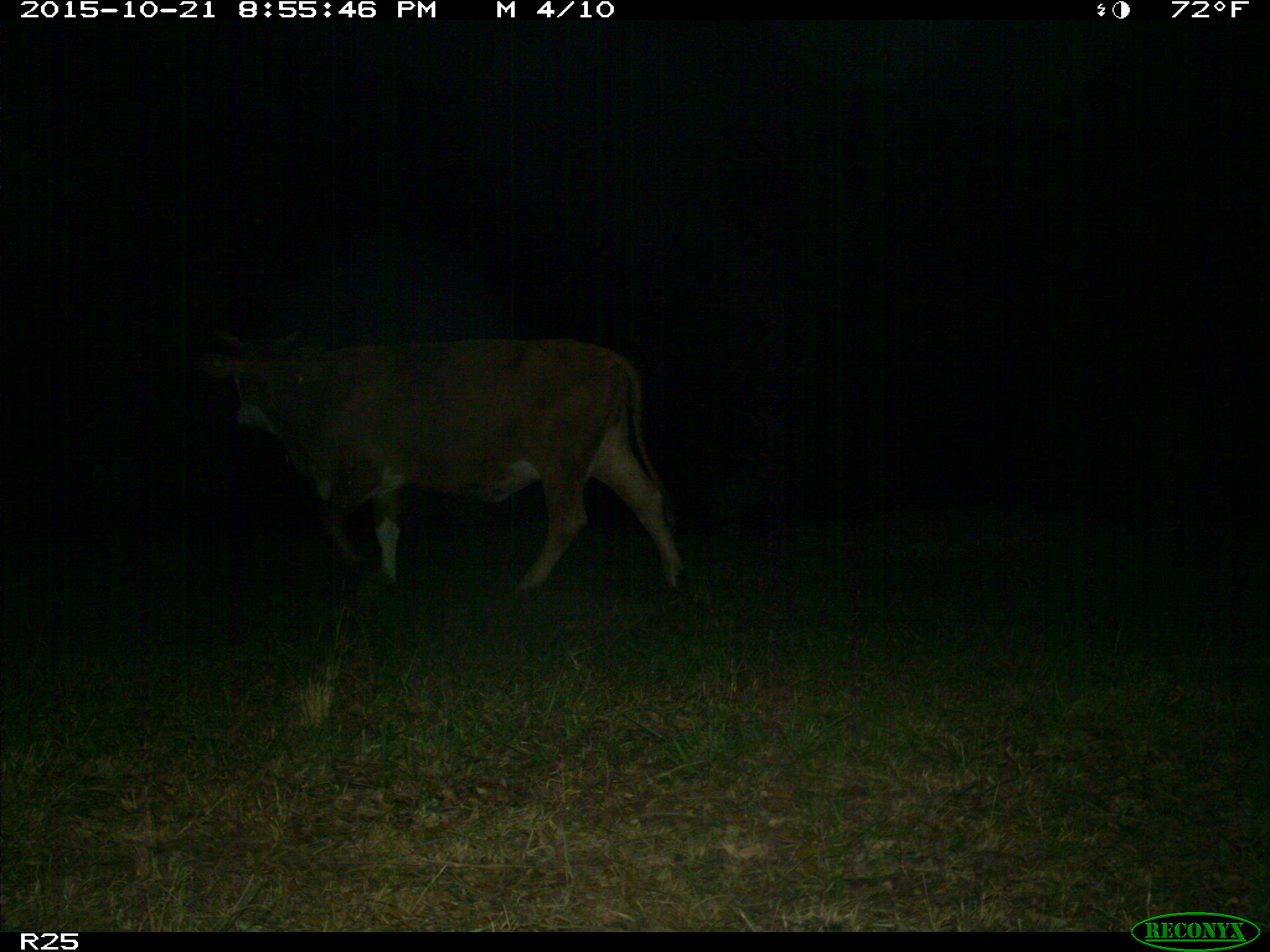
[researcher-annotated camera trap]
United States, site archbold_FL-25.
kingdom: Animalia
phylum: Chordata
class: Mammalia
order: Artiodactyla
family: Bovidae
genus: Bos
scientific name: Bos taurus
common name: domestic cow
Bos taurus (domestic cow).